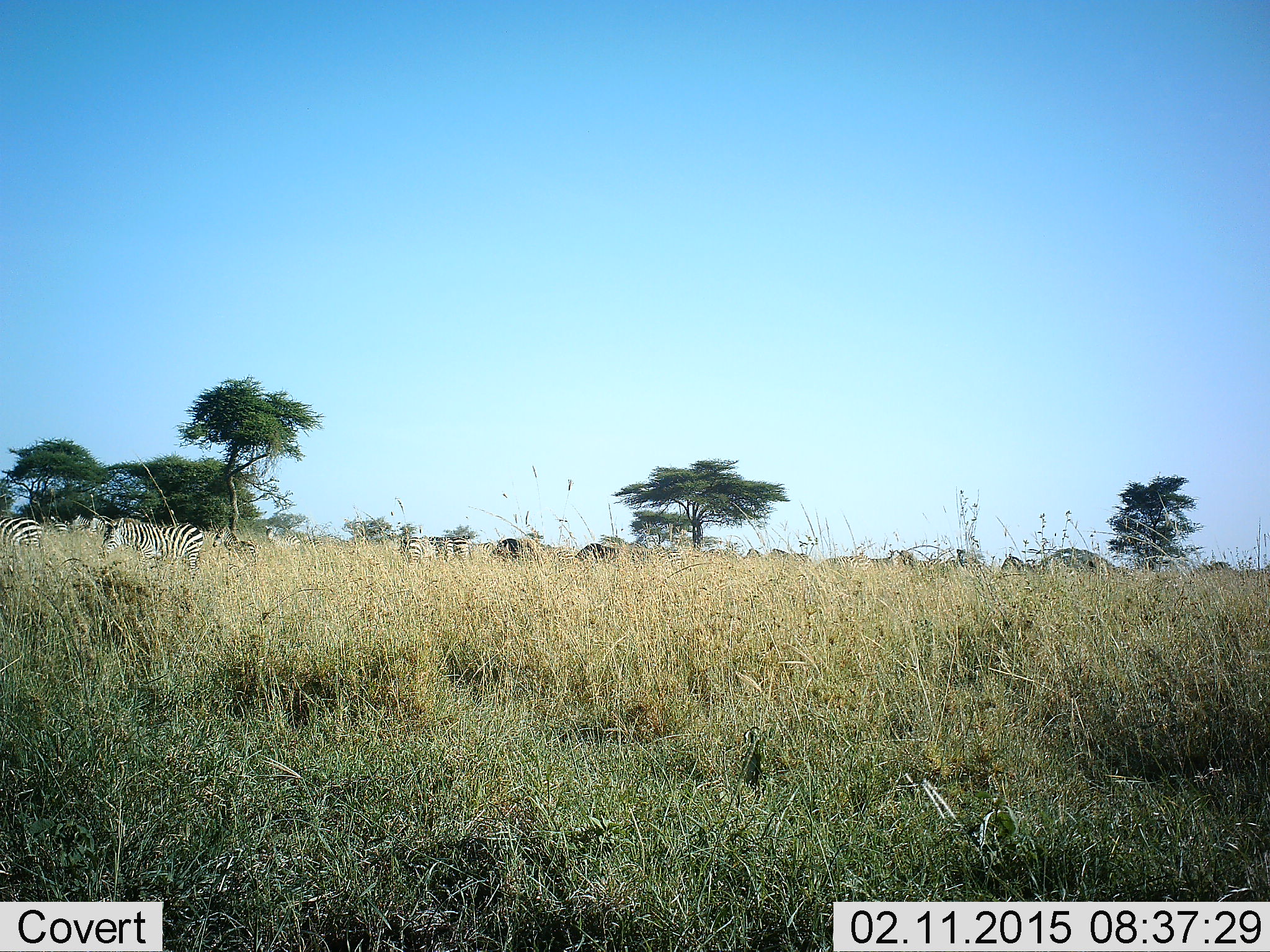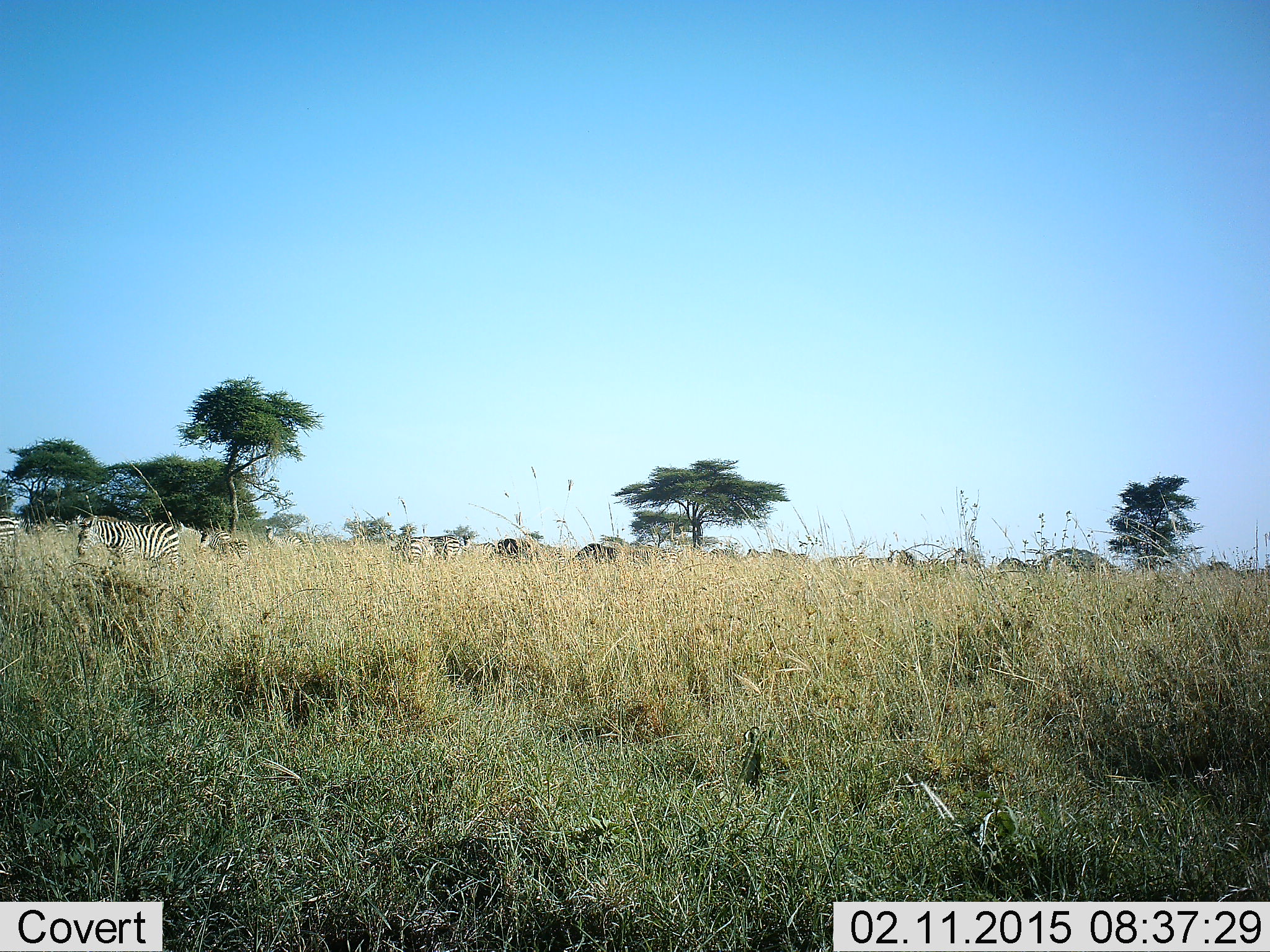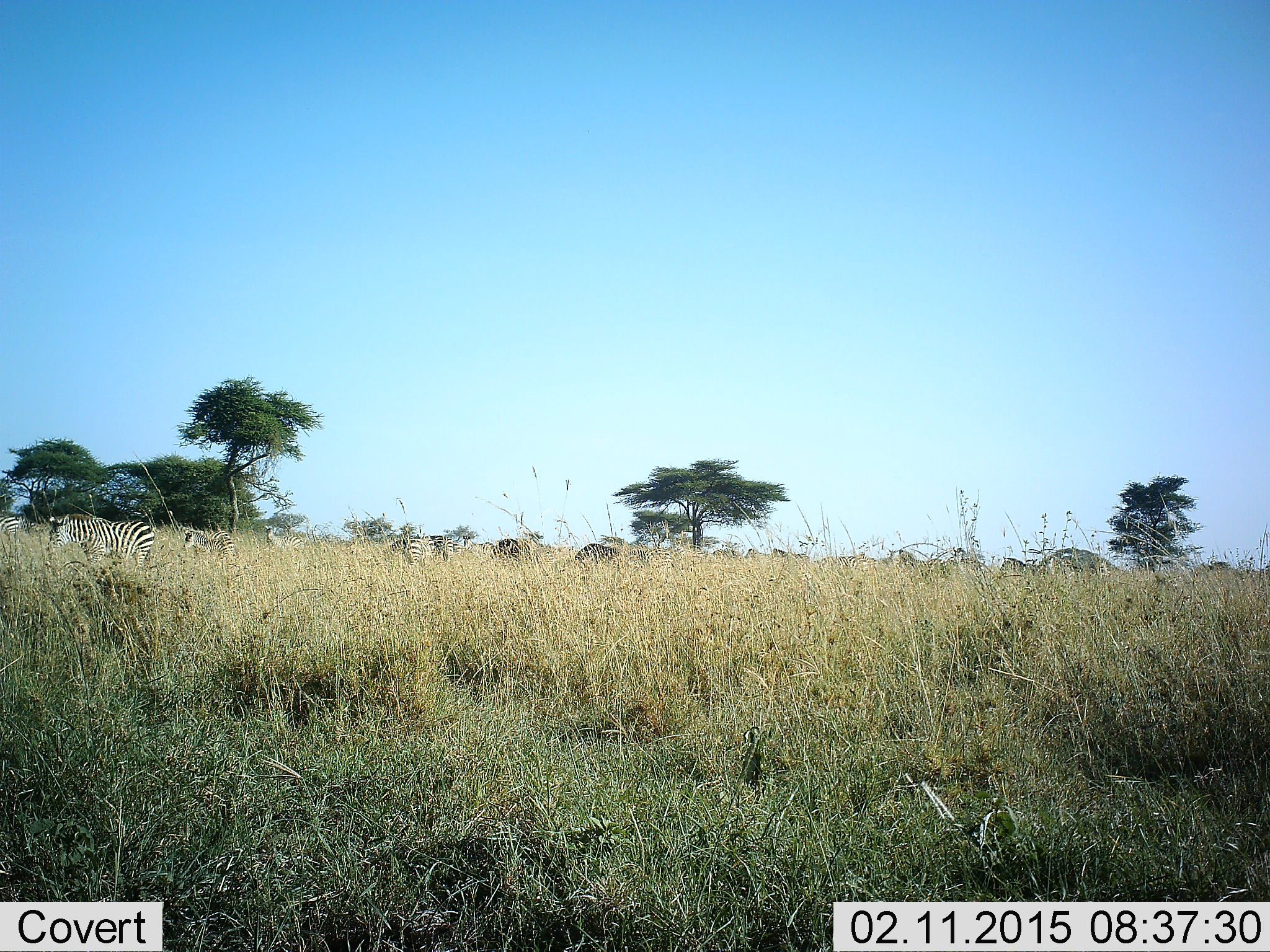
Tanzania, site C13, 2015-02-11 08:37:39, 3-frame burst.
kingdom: Animalia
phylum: Chordata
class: Mammalia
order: Perissodactyla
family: Equidae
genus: Equus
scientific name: Equus quagga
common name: plains zebra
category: zebra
Zebra (plains zebra) (Equus quagga), count 4. Behavior (volunteer vote fractions): standing 55%, resting 0%, moving 91%, interacting 0%. Young present (vote fraction): 18%. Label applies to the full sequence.